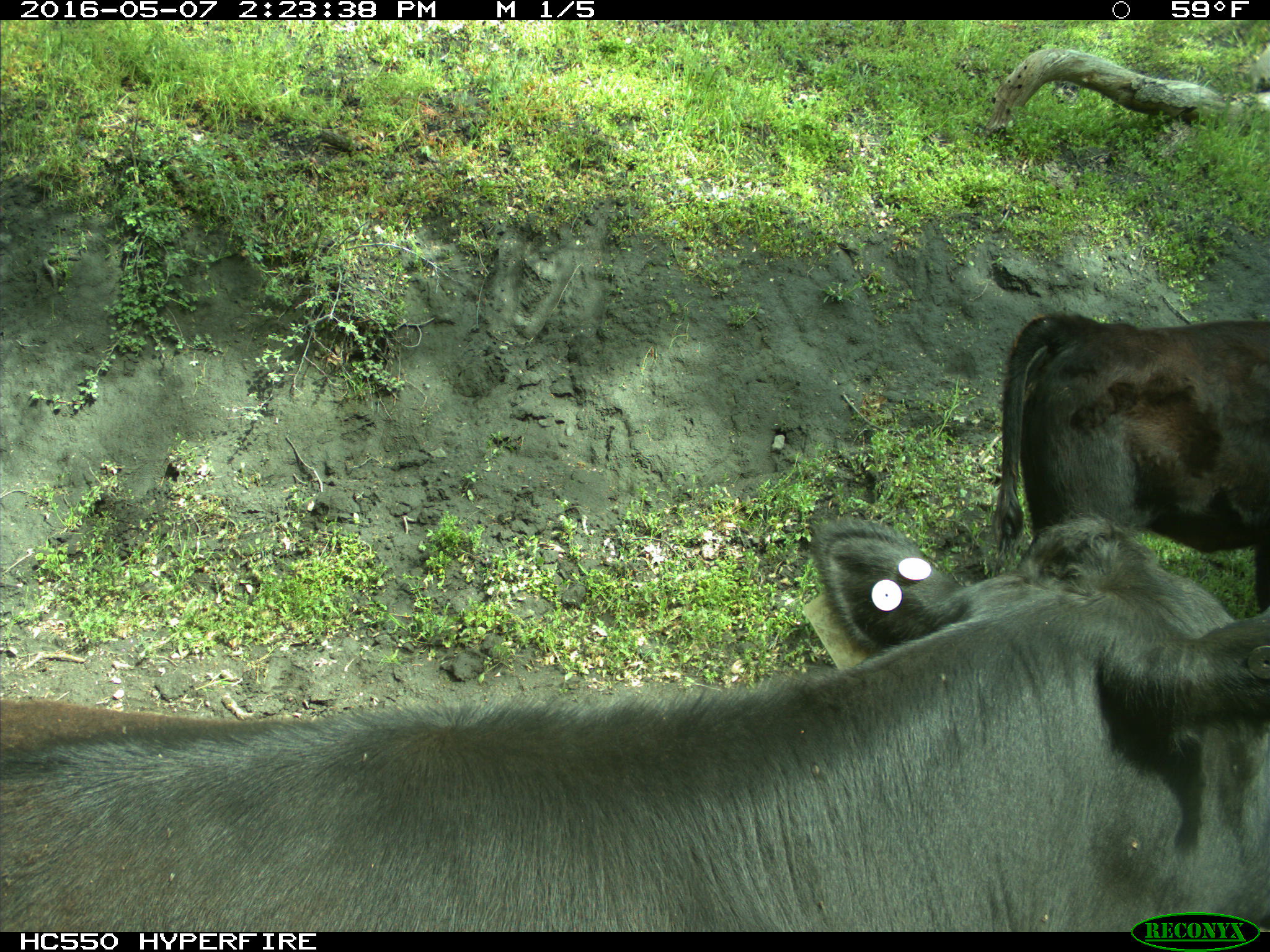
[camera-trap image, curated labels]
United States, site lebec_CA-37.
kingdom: Animalia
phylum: Chordata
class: Mammalia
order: Artiodactyla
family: Bovidae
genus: Bos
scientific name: Bos taurus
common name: domestic cow